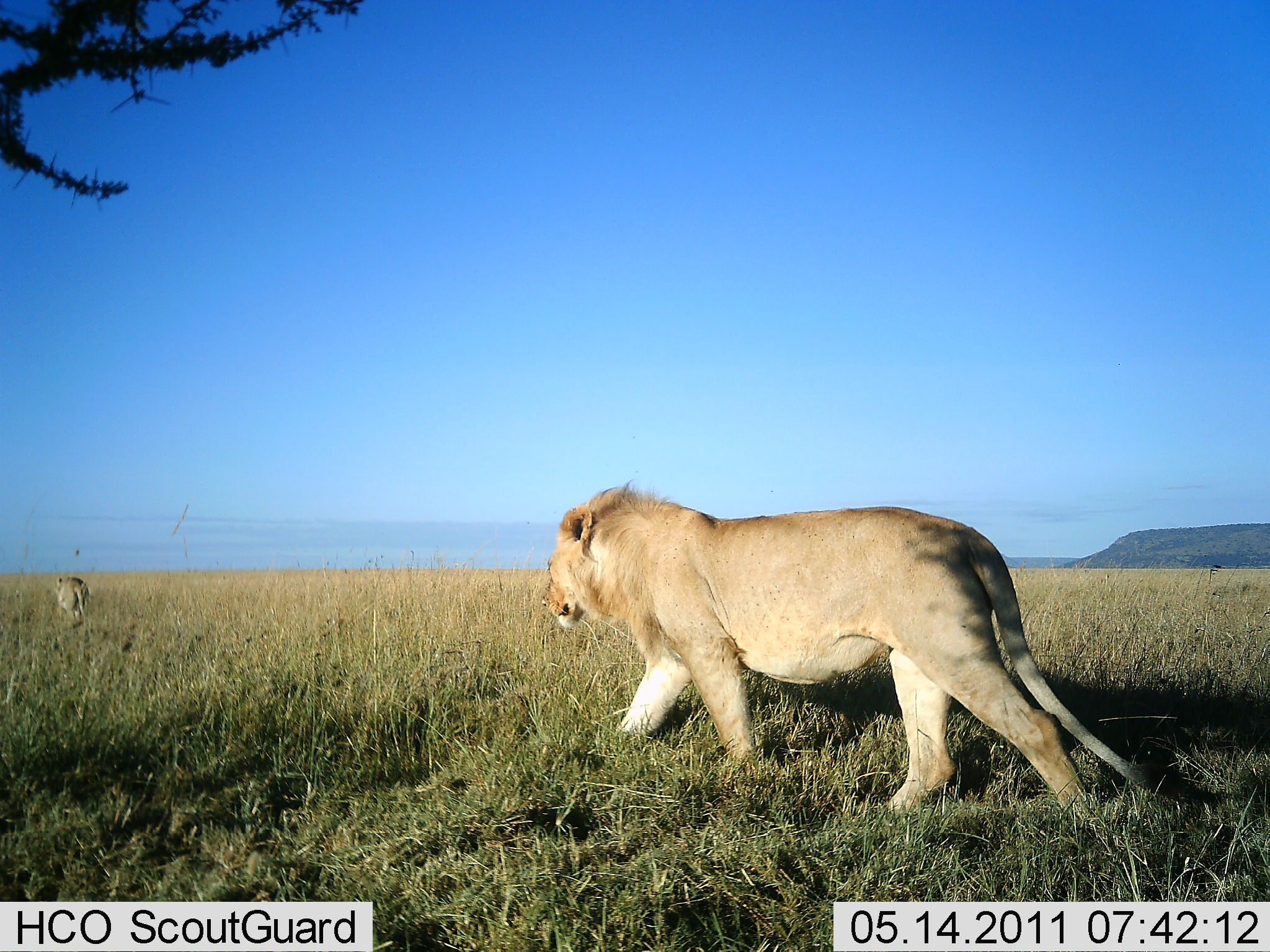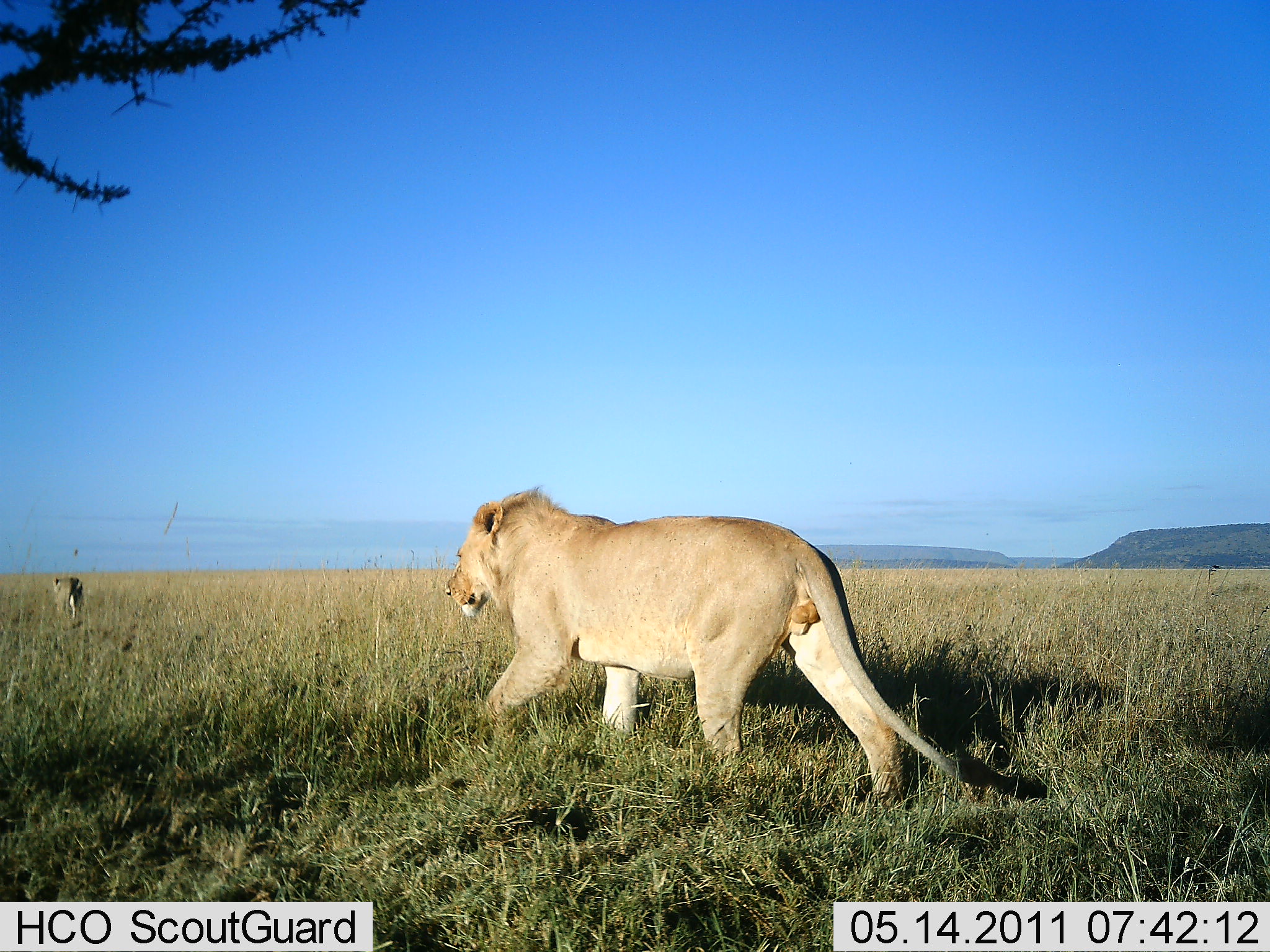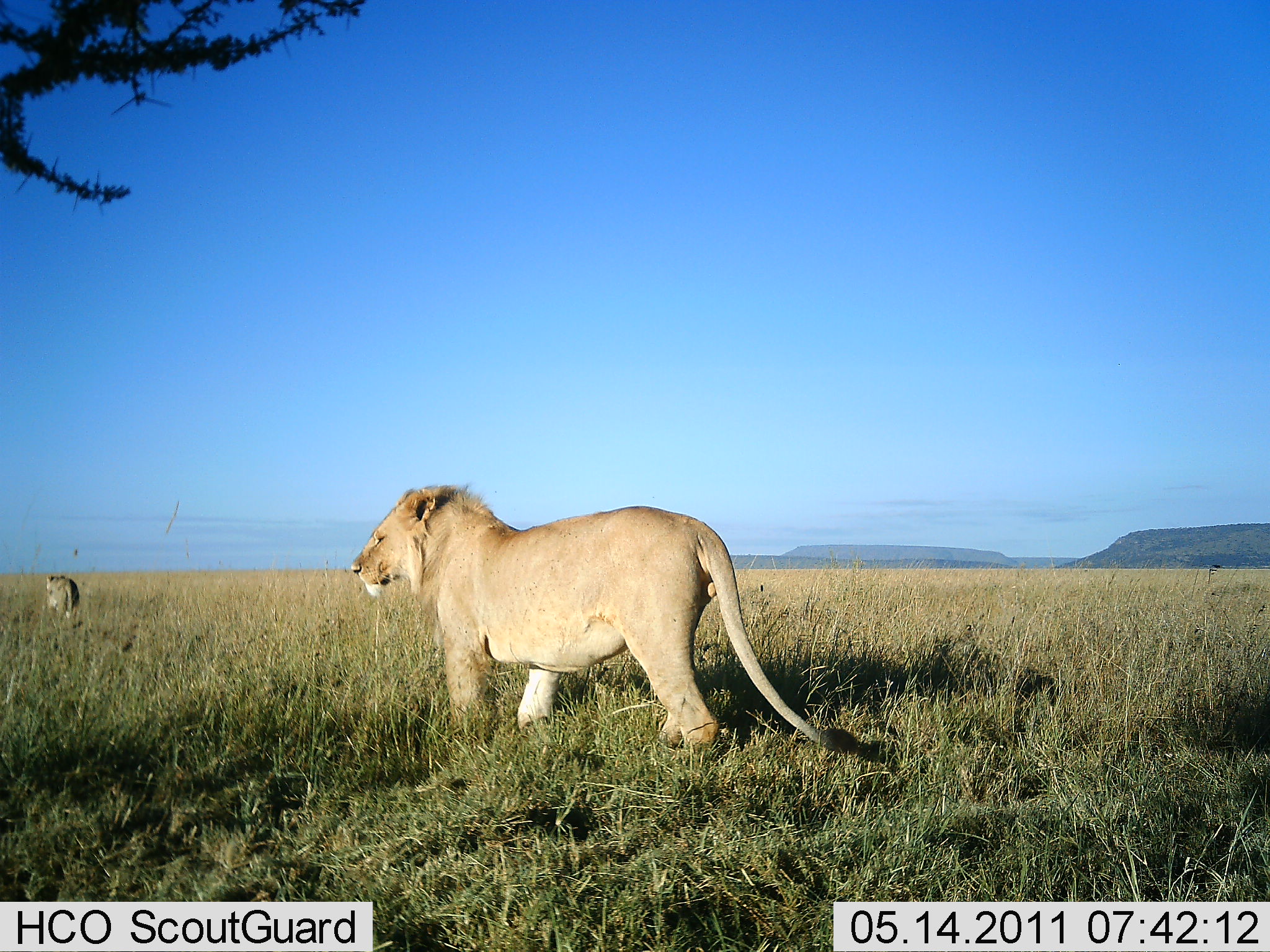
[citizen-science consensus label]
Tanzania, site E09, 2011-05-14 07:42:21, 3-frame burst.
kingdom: Animalia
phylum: Chordata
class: Mammalia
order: Carnivora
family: Felidae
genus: Panthera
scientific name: Panthera leo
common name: lion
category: lionfemale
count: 1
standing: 0%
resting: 0%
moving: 92%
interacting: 8%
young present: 8%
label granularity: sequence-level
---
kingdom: Animalia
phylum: Chordata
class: Mammalia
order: Carnivora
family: Felidae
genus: Panthera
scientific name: Panthera leo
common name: lion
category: lionmale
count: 1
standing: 7%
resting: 0%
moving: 100%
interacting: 0%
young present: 20%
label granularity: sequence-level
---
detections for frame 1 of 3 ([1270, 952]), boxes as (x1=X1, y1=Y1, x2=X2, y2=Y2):
animal: (x1=537, y1=479, x2=1217, y2=841); (x1=51, y1=575, x2=91, y2=621)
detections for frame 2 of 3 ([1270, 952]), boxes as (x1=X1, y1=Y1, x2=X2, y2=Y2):
animal: (x1=441, y1=486, x2=1047, y2=807); (x1=50, y1=573, x2=86, y2=620)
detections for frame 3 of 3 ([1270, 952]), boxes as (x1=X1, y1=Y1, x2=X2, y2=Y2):
animal: (x1=349, y1=480, x2=862, y2=778); (x1=42, y1=574, x2=82, y2=617)